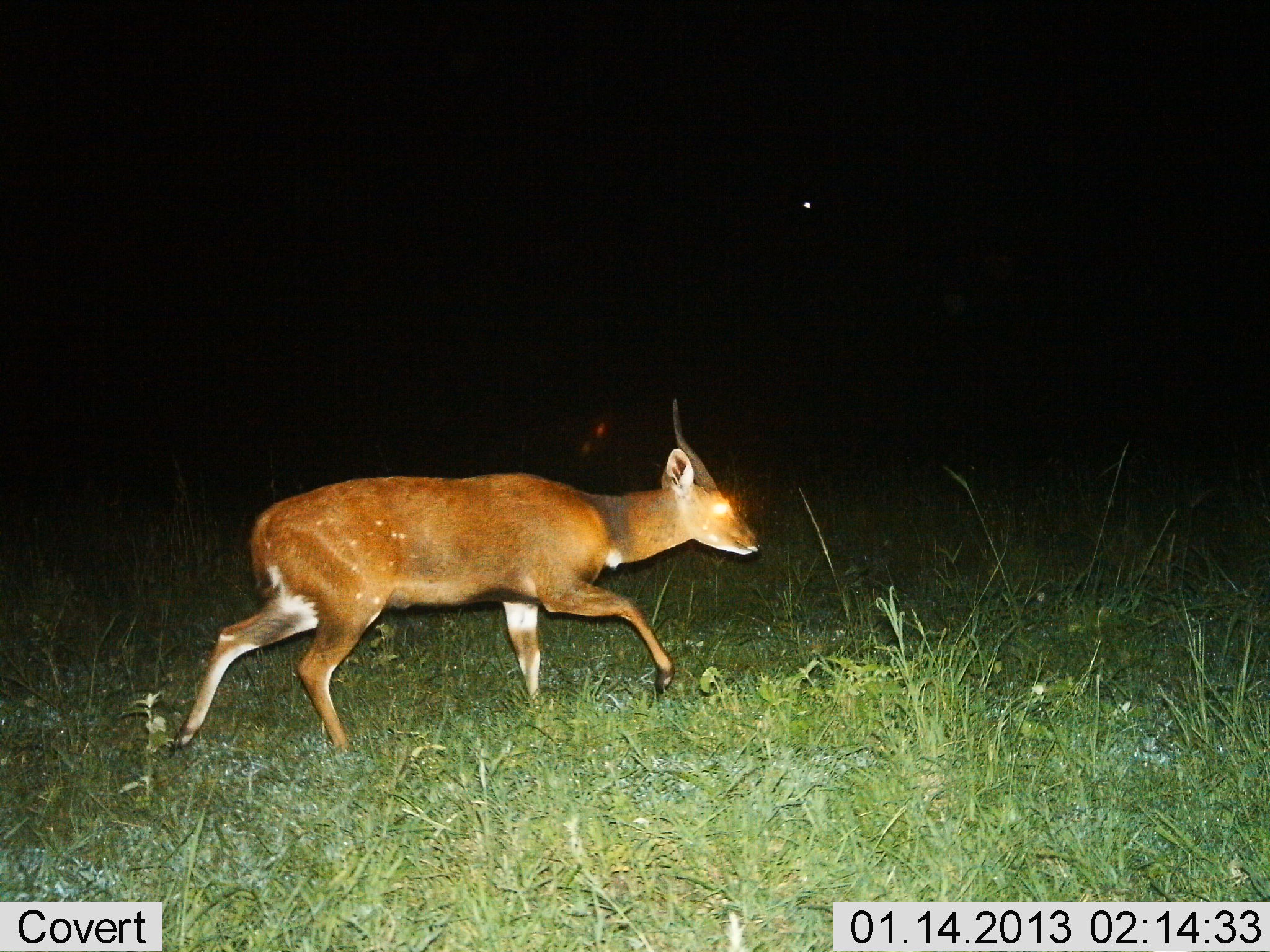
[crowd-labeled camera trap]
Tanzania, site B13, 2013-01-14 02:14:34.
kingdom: Animalia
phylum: Chordata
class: Mammalia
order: Artiodactyla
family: Bovidae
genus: Tragelaphus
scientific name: Tragelaphus scriptus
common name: bushbuck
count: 1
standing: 6%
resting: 0%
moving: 100%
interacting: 0%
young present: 0%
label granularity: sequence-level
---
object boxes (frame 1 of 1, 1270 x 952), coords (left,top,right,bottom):
animal: (160,446,762,759)